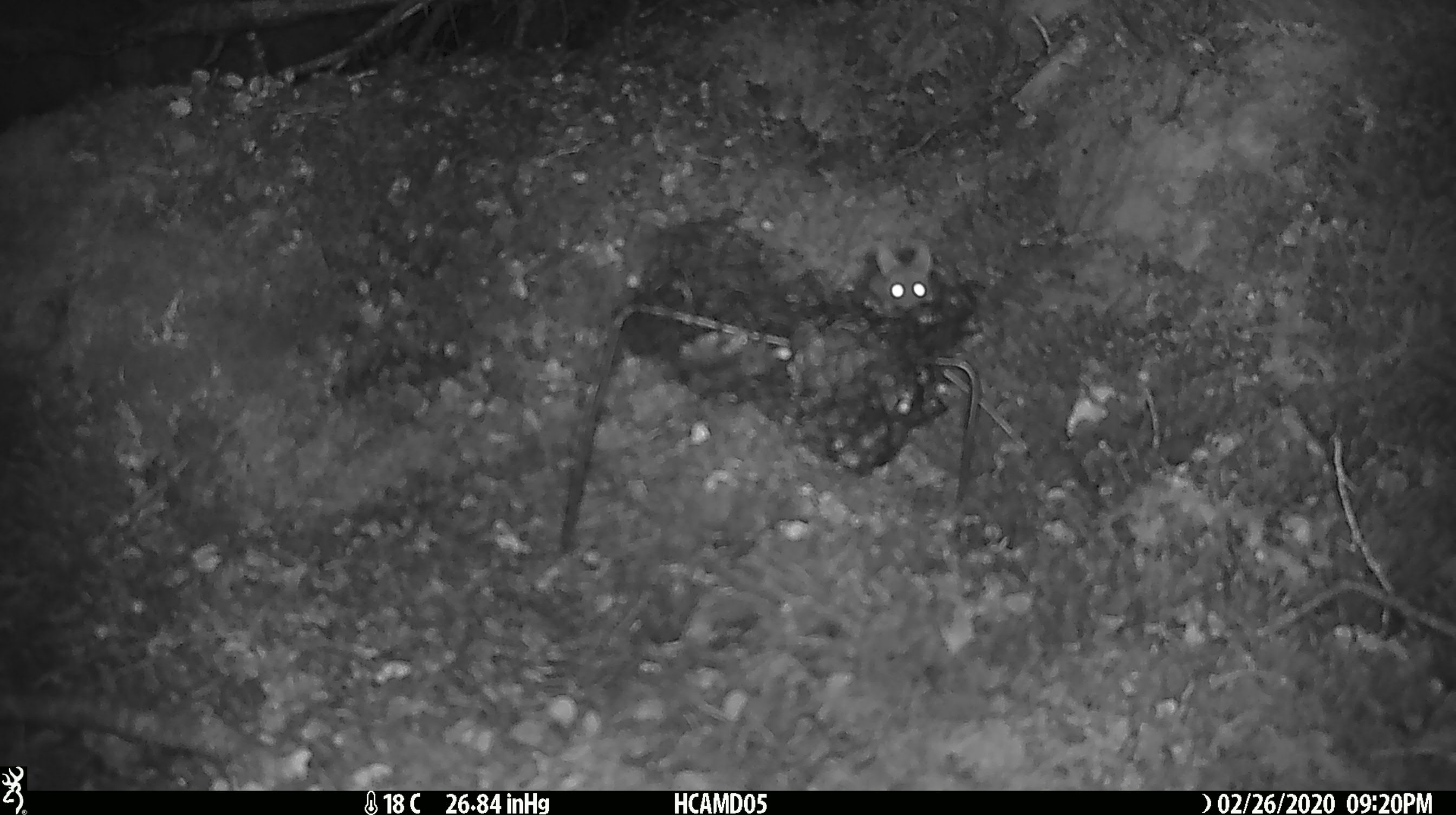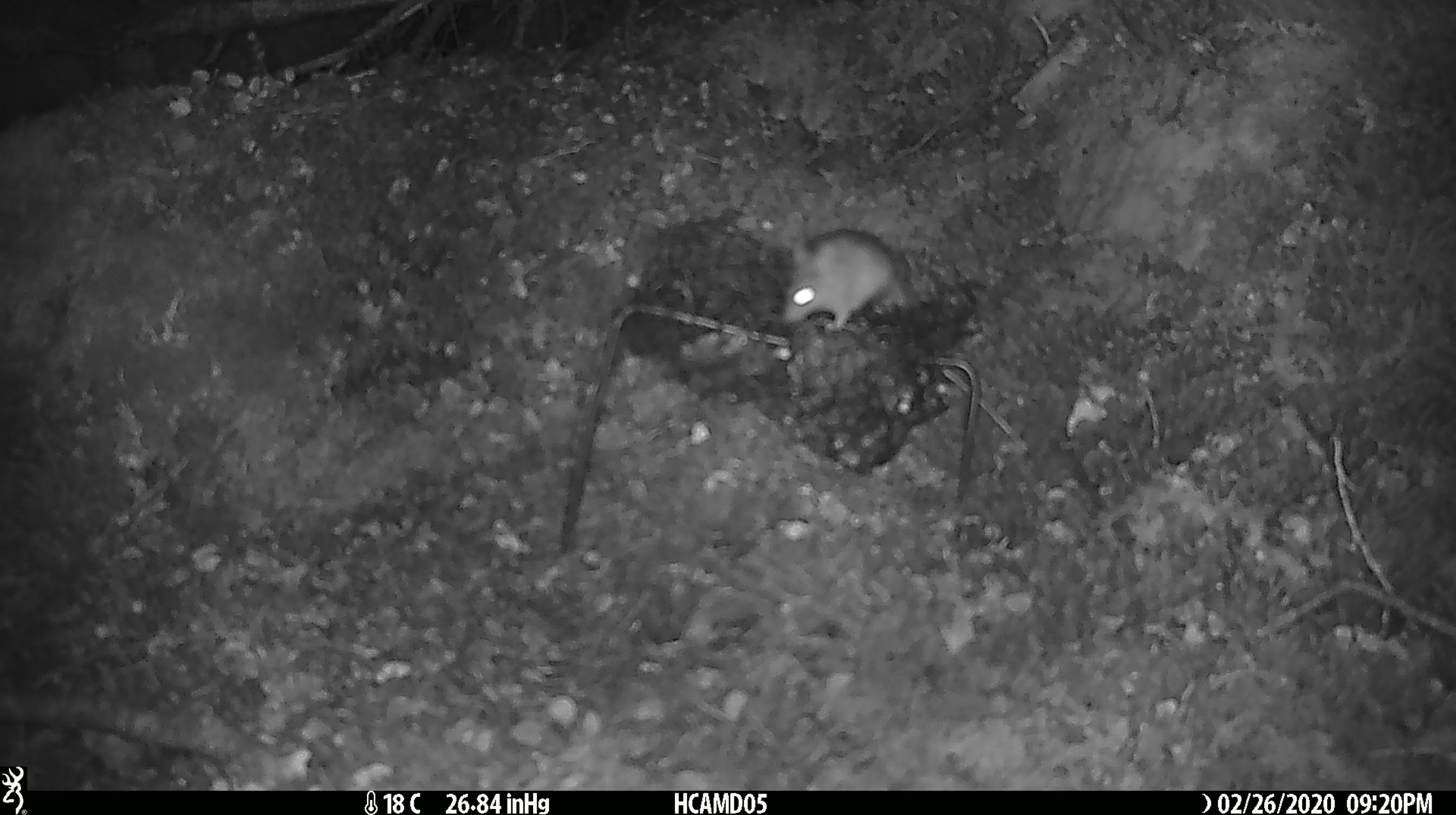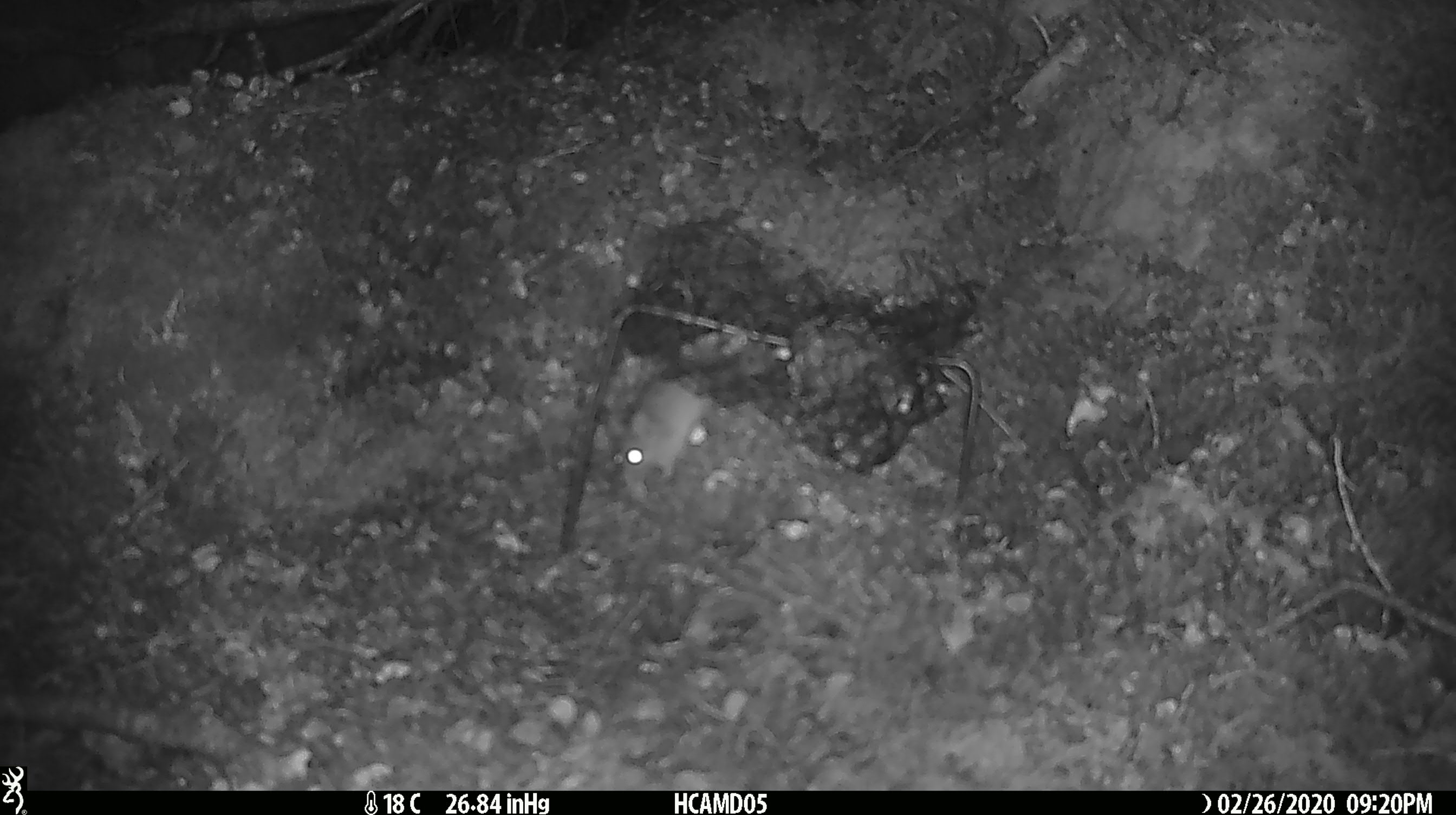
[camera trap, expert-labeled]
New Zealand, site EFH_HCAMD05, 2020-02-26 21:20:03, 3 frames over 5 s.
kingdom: Animalia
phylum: Chordata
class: Mammalia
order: Rodentia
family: Muridae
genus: Mus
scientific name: Mus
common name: mouse